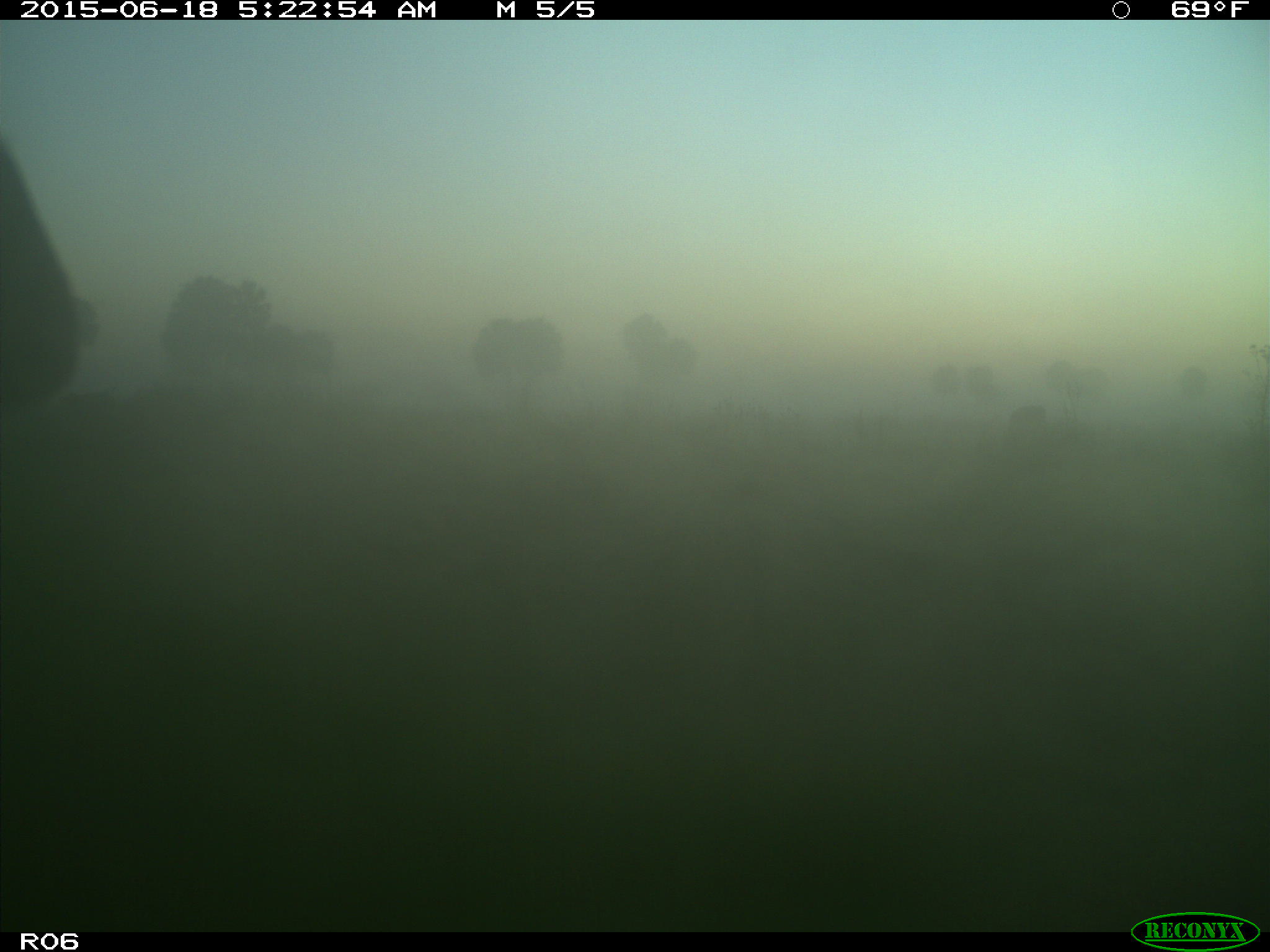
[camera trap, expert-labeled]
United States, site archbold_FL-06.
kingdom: Animalia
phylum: Chordata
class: Mammalia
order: Artiodactyla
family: Bovidae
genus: Bos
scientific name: Bos taurus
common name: domestic cow